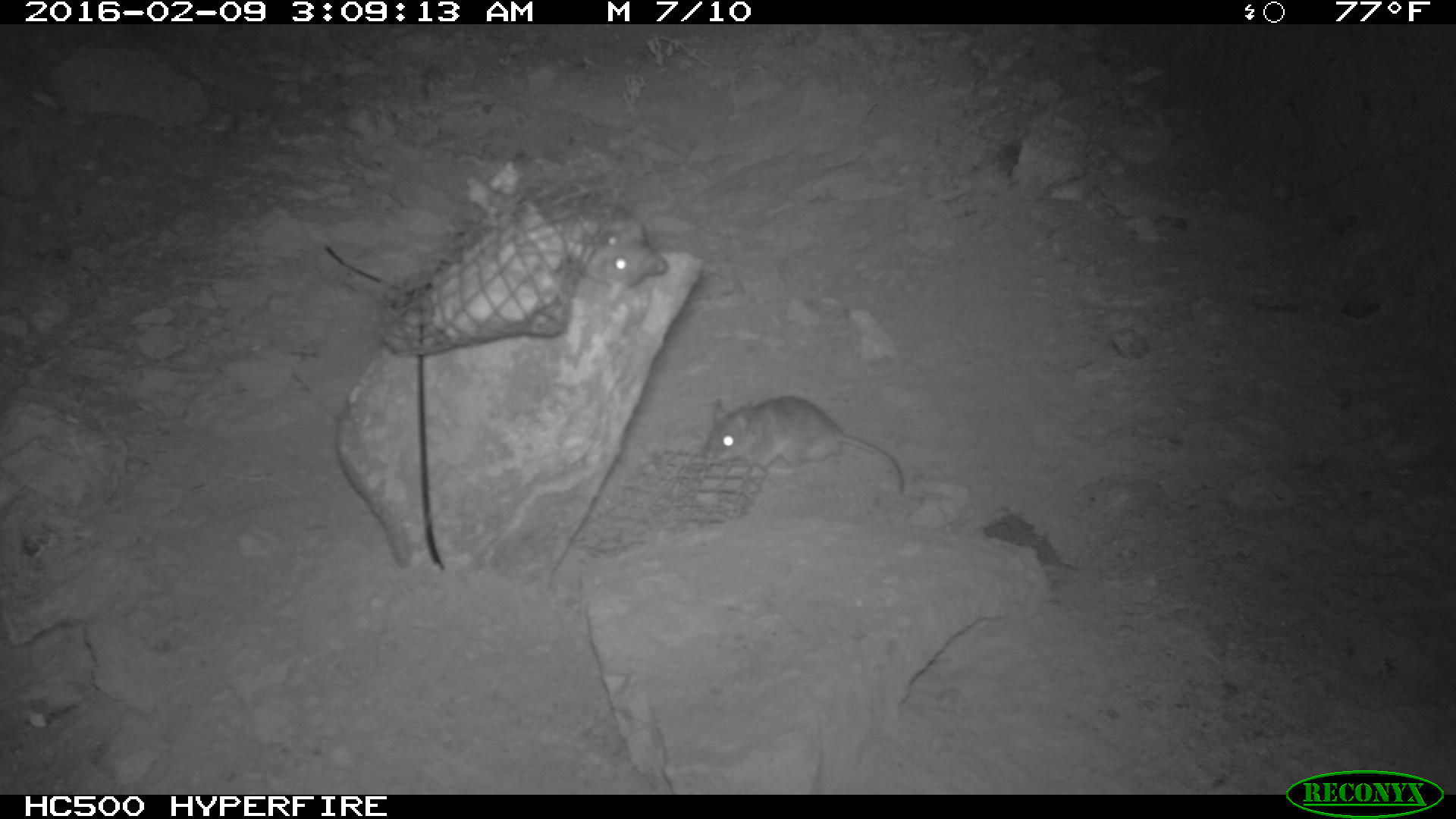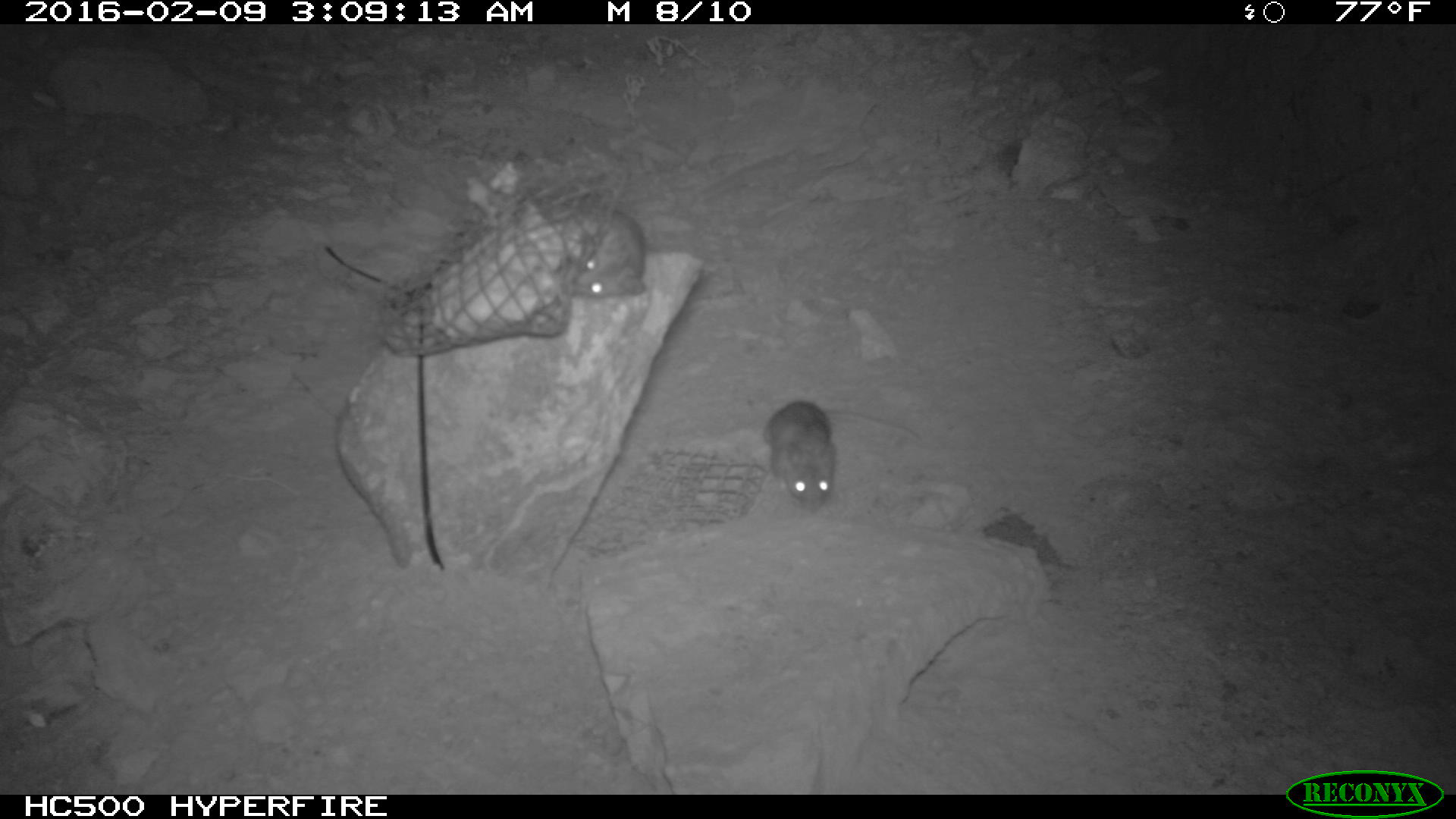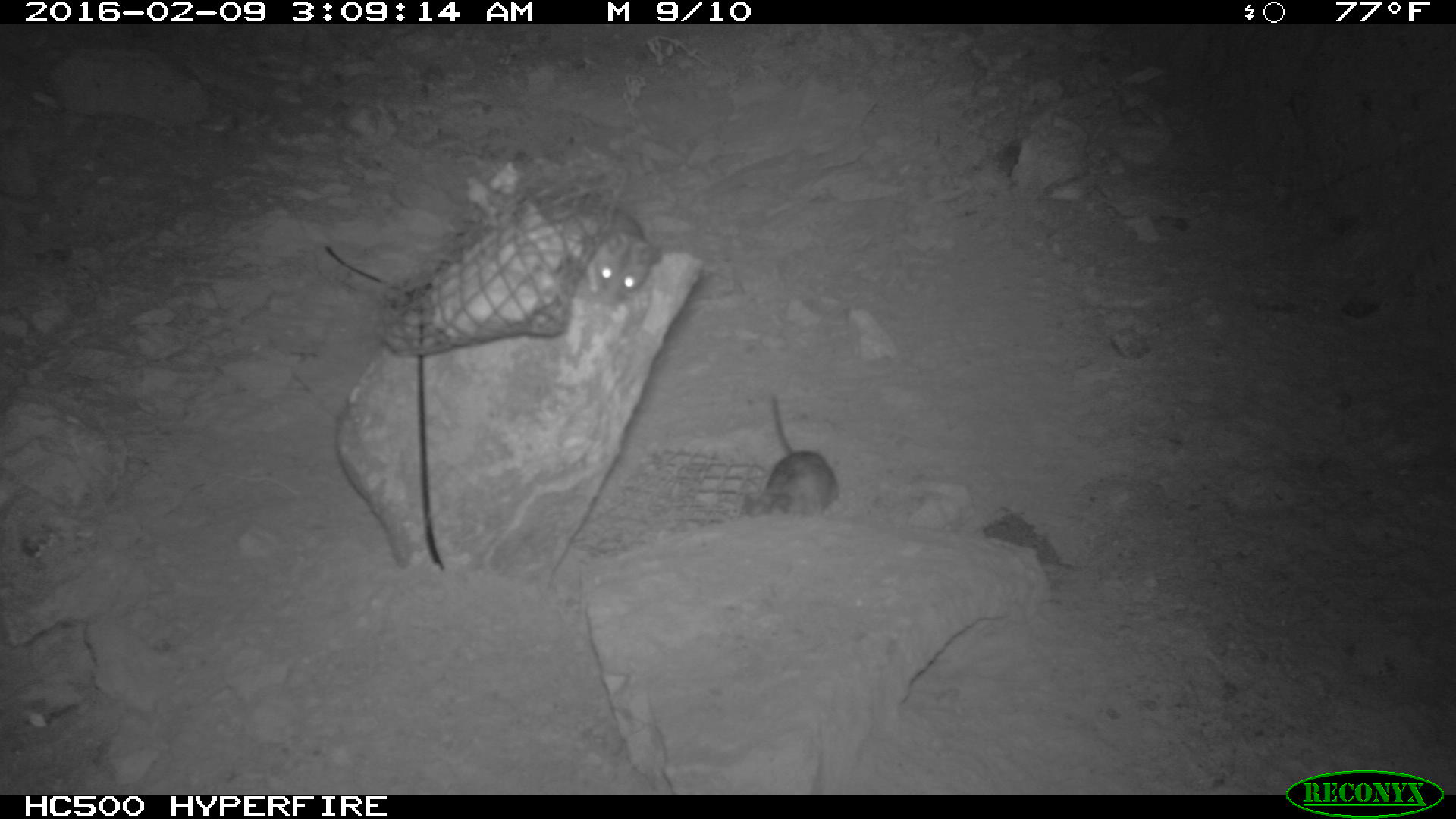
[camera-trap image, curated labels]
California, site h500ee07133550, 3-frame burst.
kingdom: Animalia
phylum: Chordata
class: Mammalia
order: Rodentia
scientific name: Rodentia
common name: rodent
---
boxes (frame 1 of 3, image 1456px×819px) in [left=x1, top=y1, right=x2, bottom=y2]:
rodent: [left=701, top=396, right=904, bottom=495]; [left=561, top=201, right=668, bottom=301]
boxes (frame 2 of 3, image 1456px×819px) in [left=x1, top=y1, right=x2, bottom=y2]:
rodent: [left=762, top=400, right=921, bottom=515]; [left=564, top=209, right=644, bottom=299]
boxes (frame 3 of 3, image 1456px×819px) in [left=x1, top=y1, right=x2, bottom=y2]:
rodent: [left=745, top=395, right=840, bottom=516]; [left=563, top=201, right=661, bottom=300]